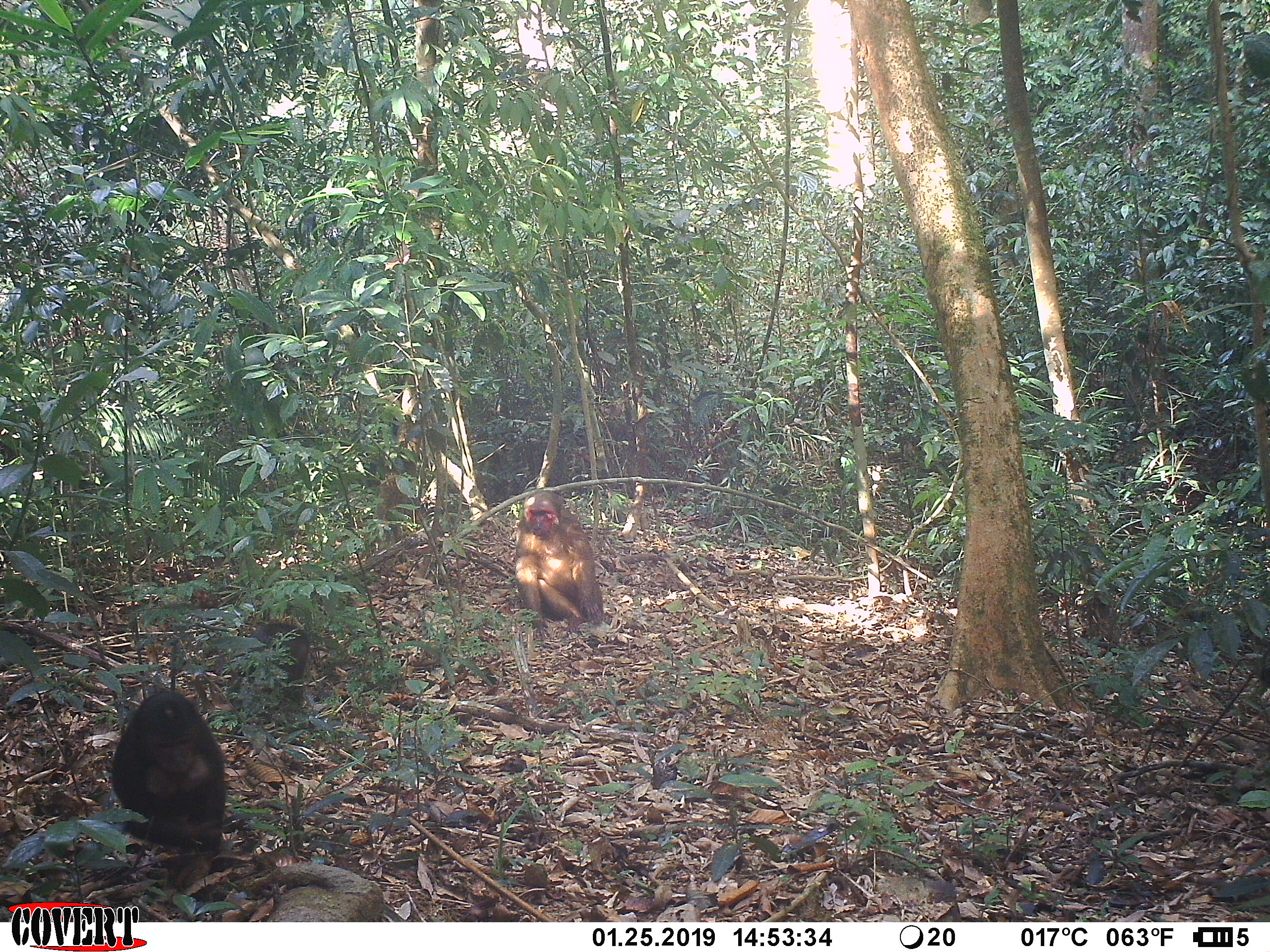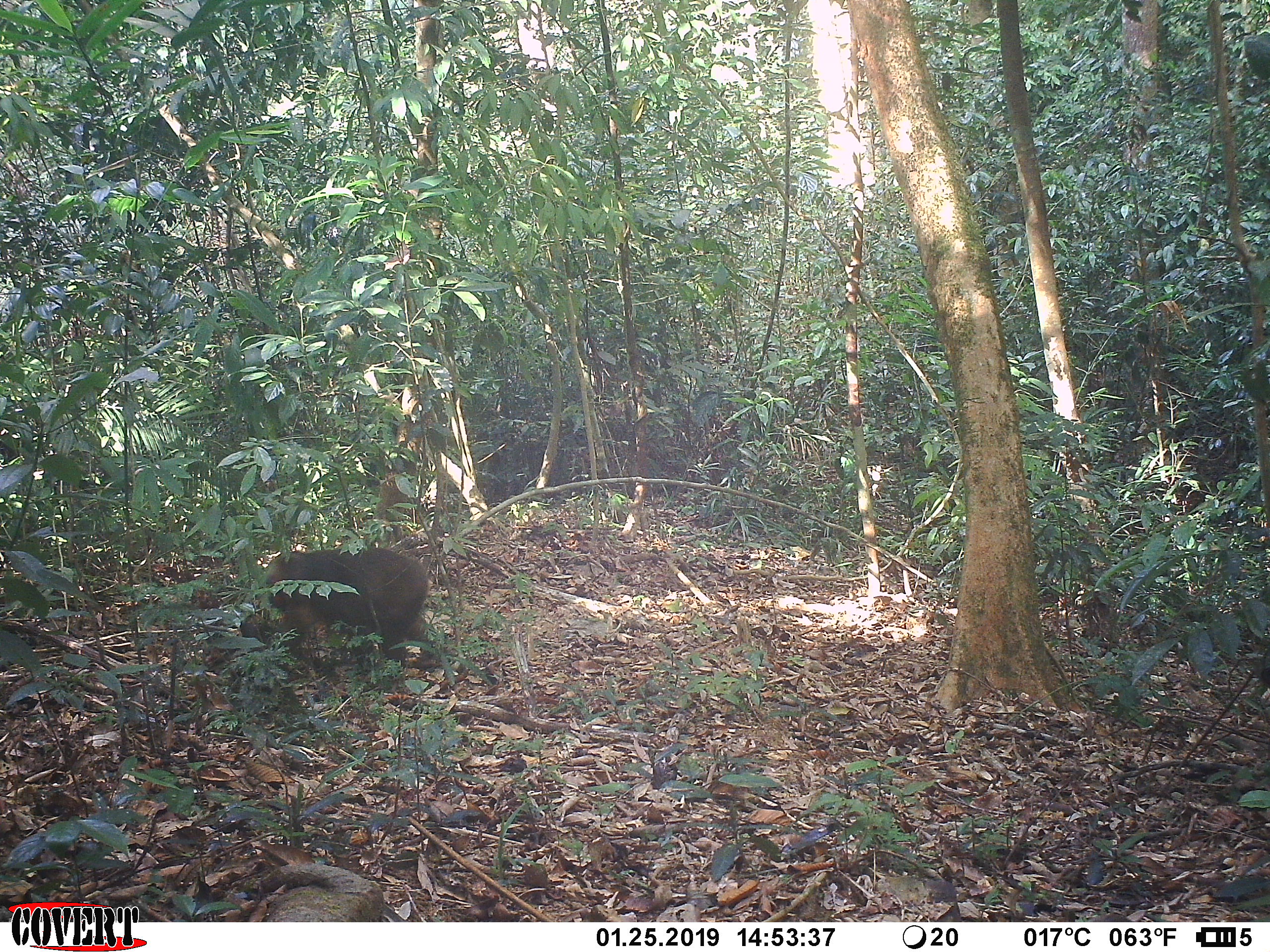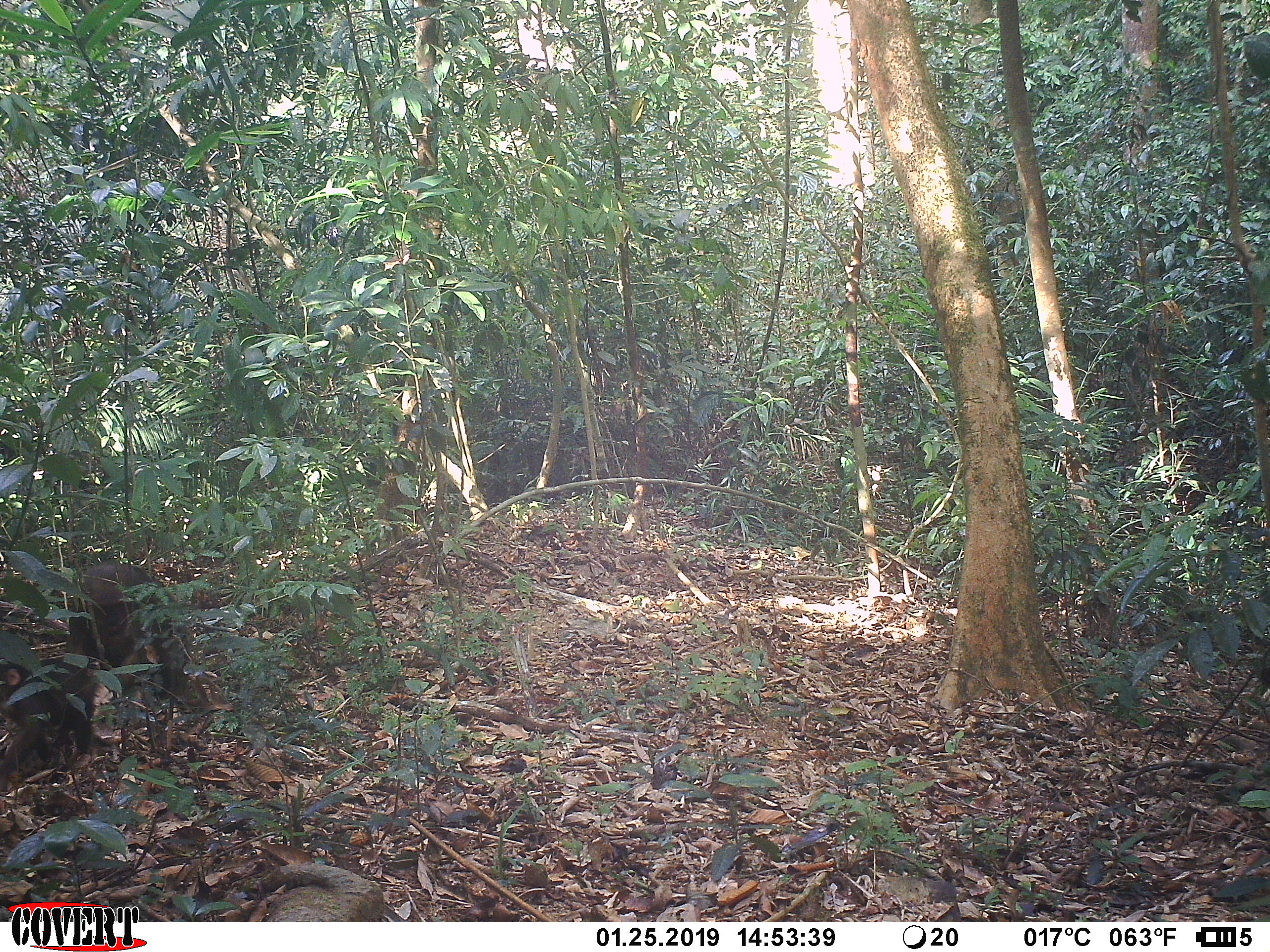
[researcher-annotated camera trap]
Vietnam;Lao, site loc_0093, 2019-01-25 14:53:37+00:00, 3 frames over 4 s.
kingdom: Animalia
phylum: Chordata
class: Mammalia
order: Primates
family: Cercopithecidae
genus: Macaca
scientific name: Macaca arctoides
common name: stump-tailed macaque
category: stump tailed macaque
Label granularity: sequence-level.